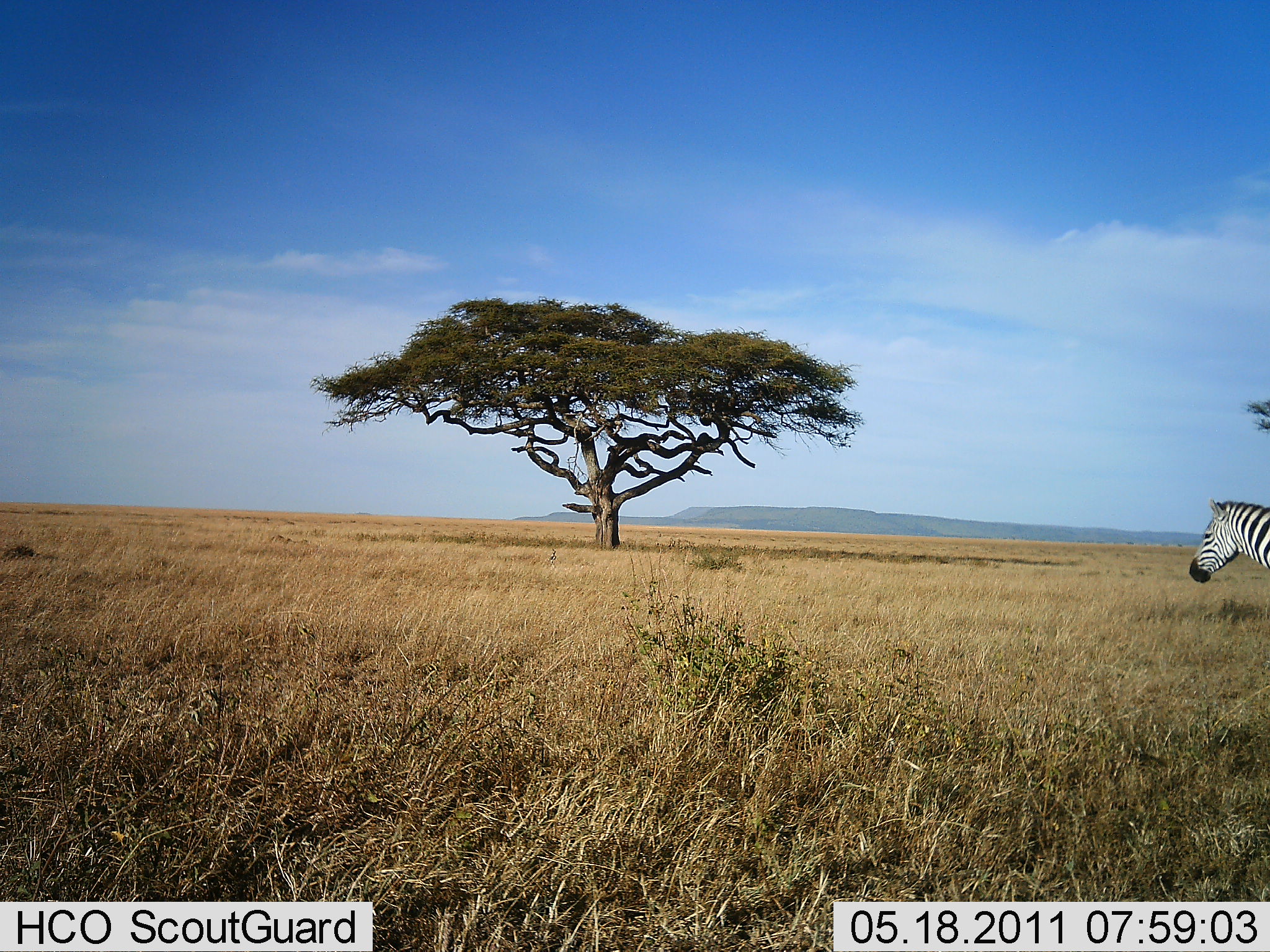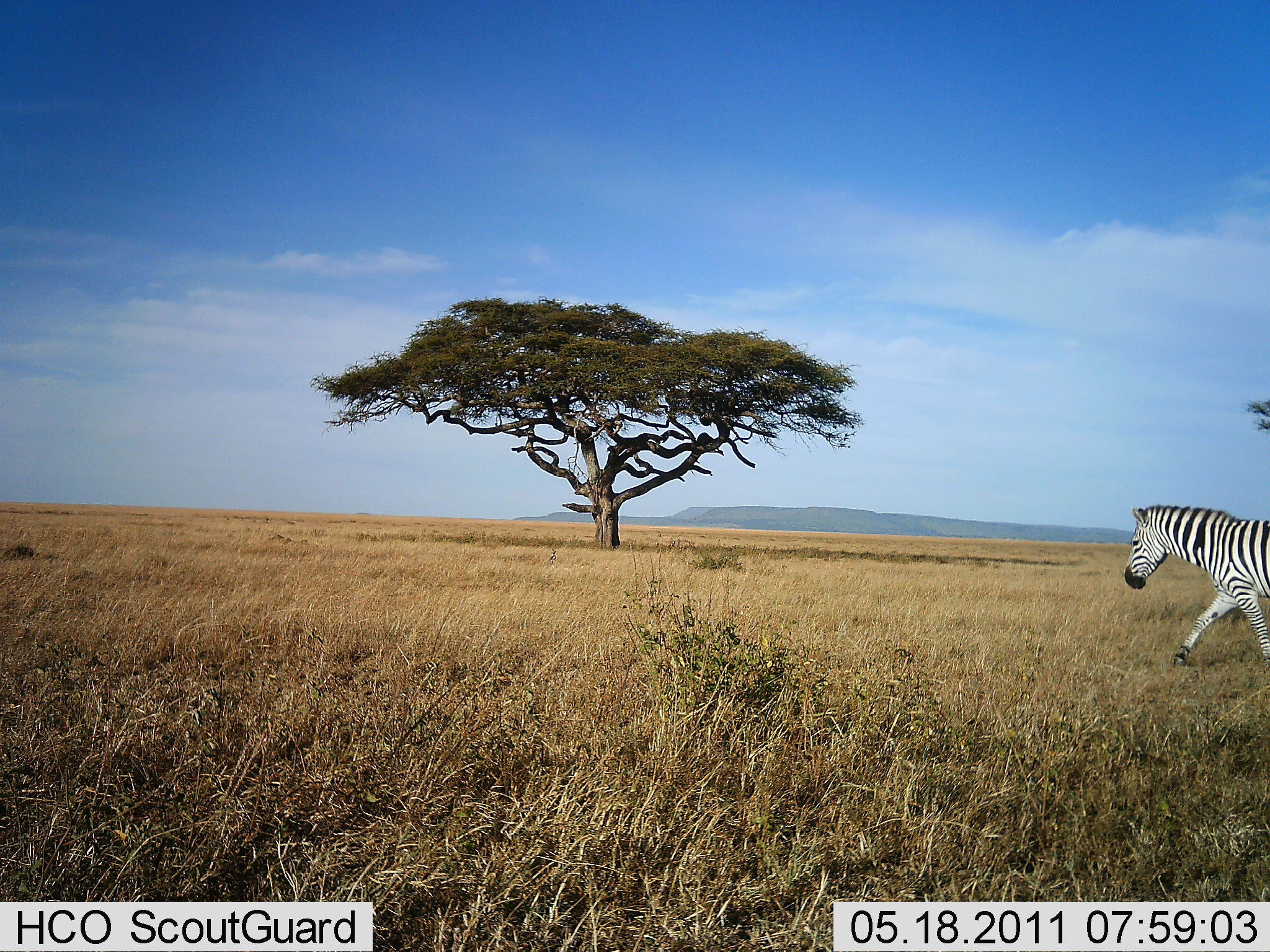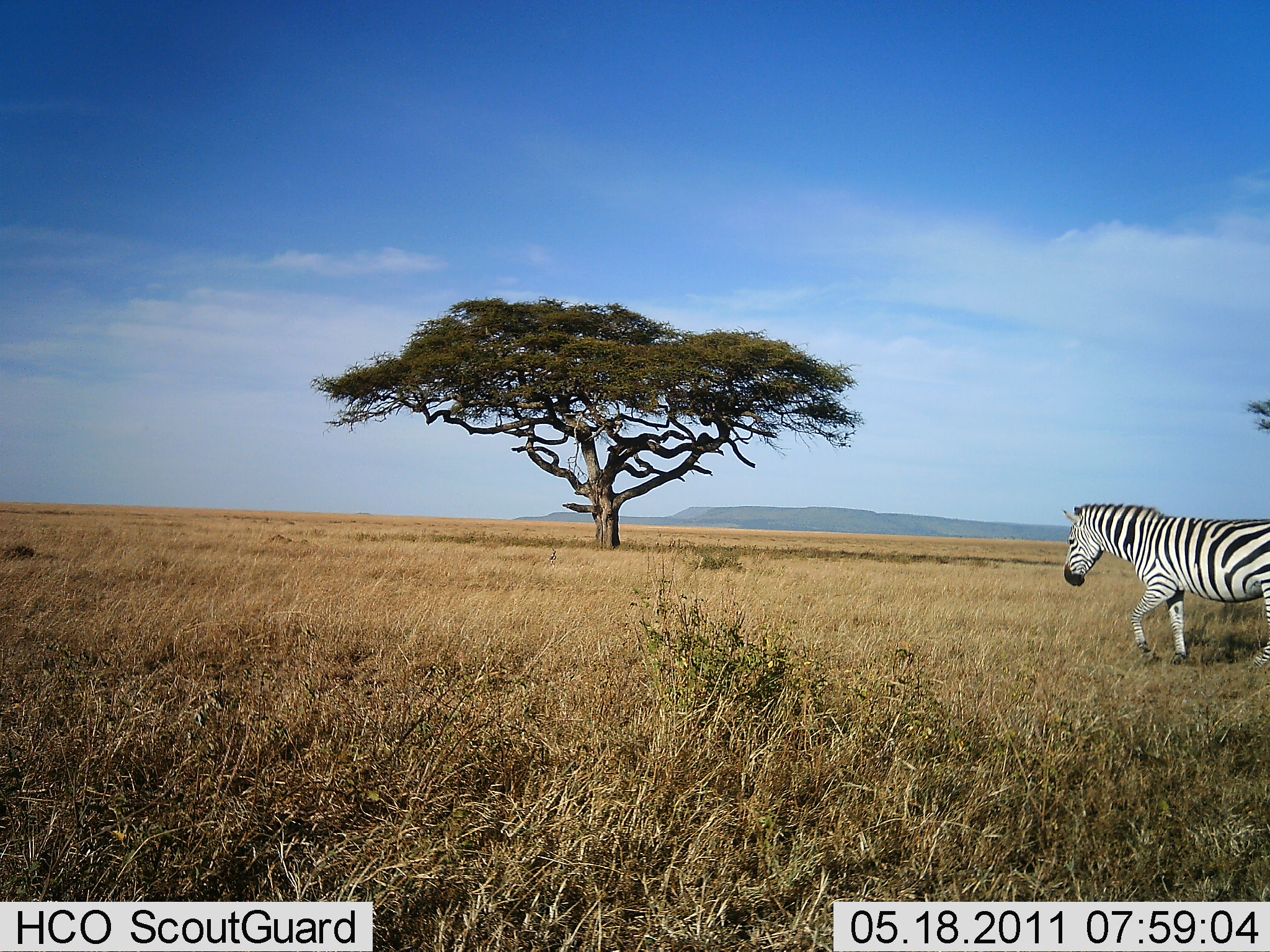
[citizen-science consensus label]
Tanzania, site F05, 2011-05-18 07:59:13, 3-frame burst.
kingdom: Animalia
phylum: Chordata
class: Mammalia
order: Perissodactyla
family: Equidae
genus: Equus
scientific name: Equus quagga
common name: plains zebra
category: zebra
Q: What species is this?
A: Zebra (plains zebra) (Equus quagga).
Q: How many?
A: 1.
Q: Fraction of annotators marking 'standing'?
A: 15%.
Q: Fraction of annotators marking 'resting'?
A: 0%.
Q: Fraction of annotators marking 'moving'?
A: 92%.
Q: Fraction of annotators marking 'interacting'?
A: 0%.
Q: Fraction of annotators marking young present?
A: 0%.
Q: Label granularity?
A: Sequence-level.